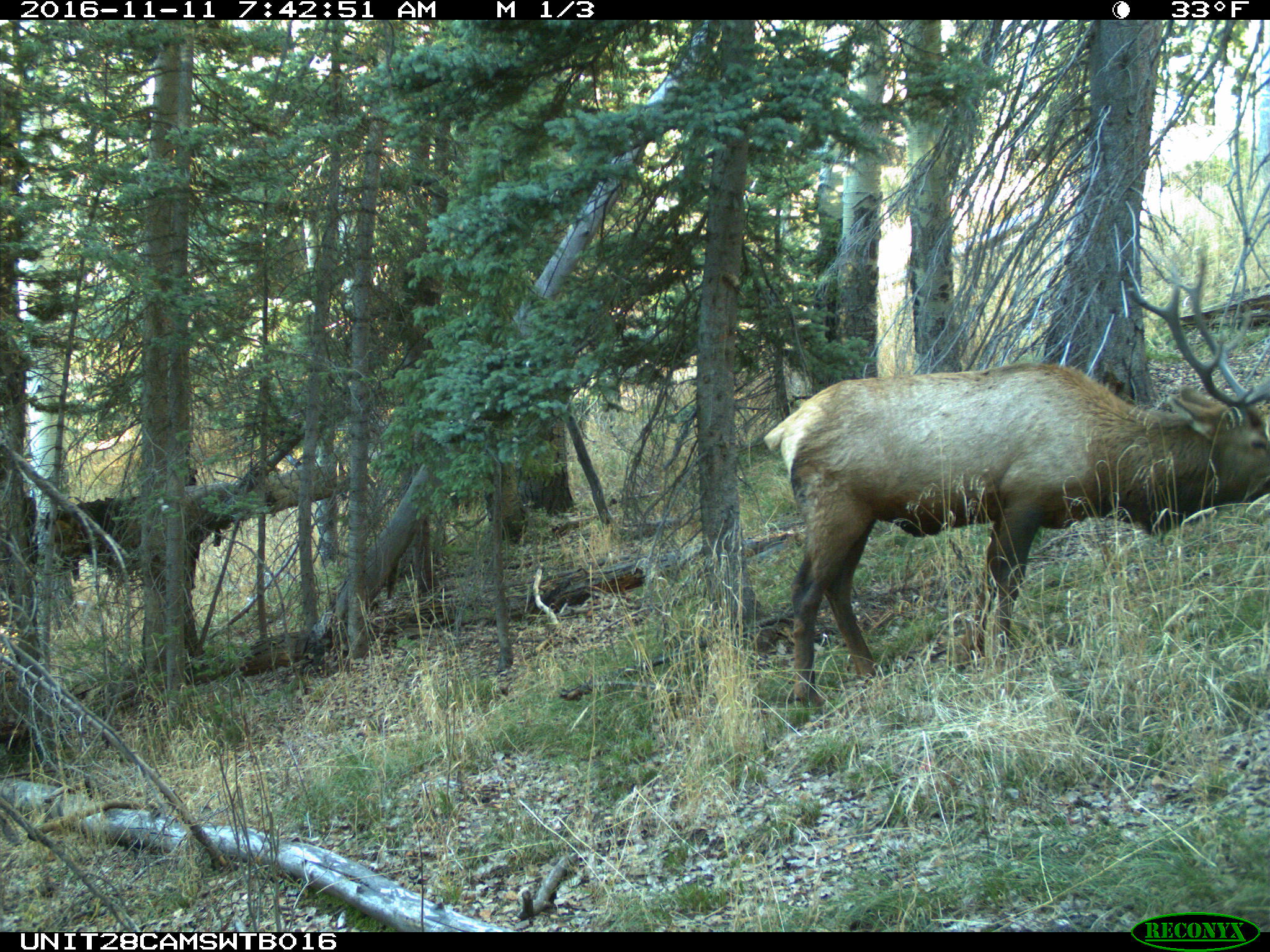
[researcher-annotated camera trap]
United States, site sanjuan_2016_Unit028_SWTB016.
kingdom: Animalia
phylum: Chordata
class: Mammalia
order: Artiodactyla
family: Cervidae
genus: Cervus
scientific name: Cervus elaphus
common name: red deer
Cervus elaphus (red deer).